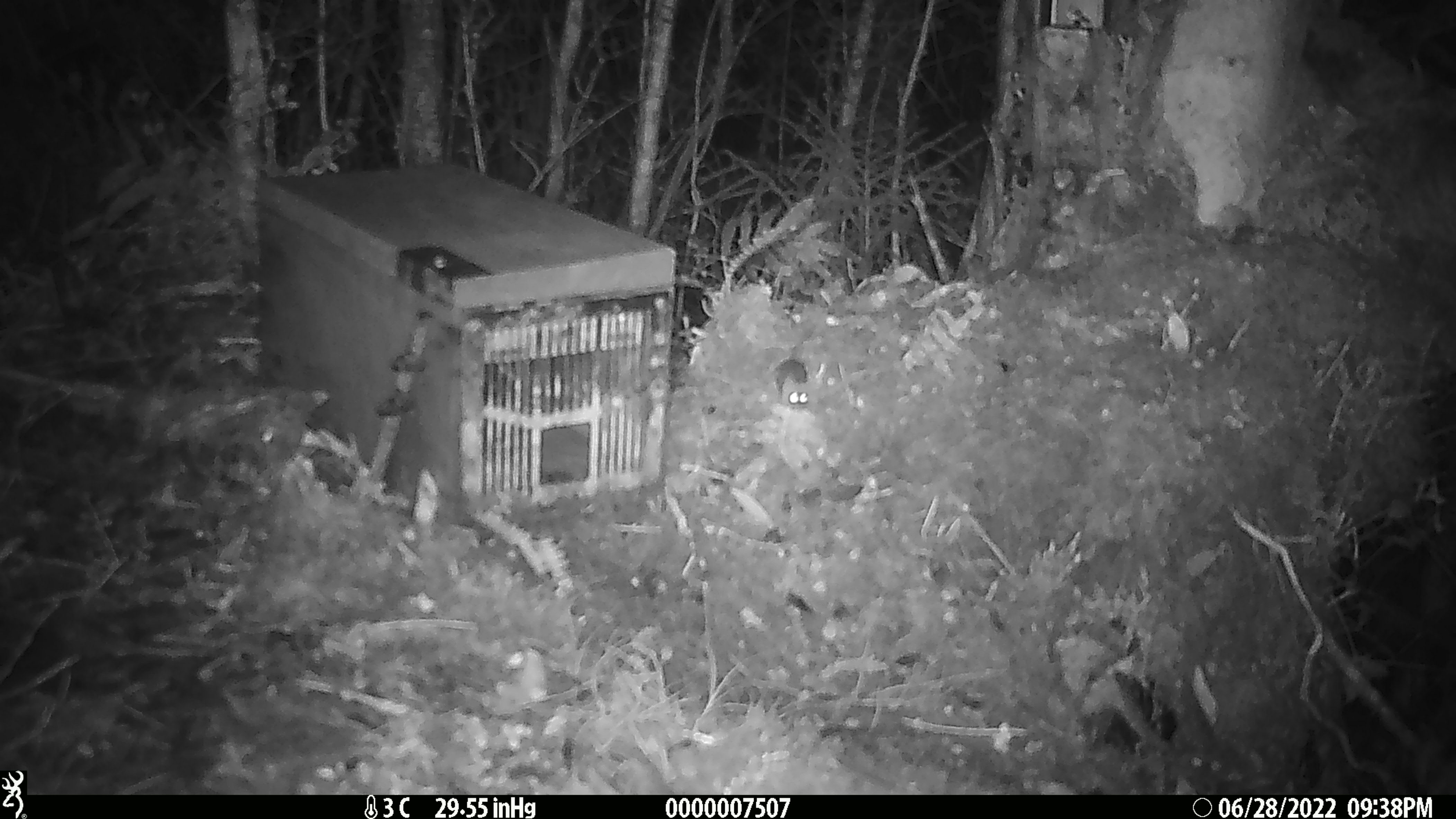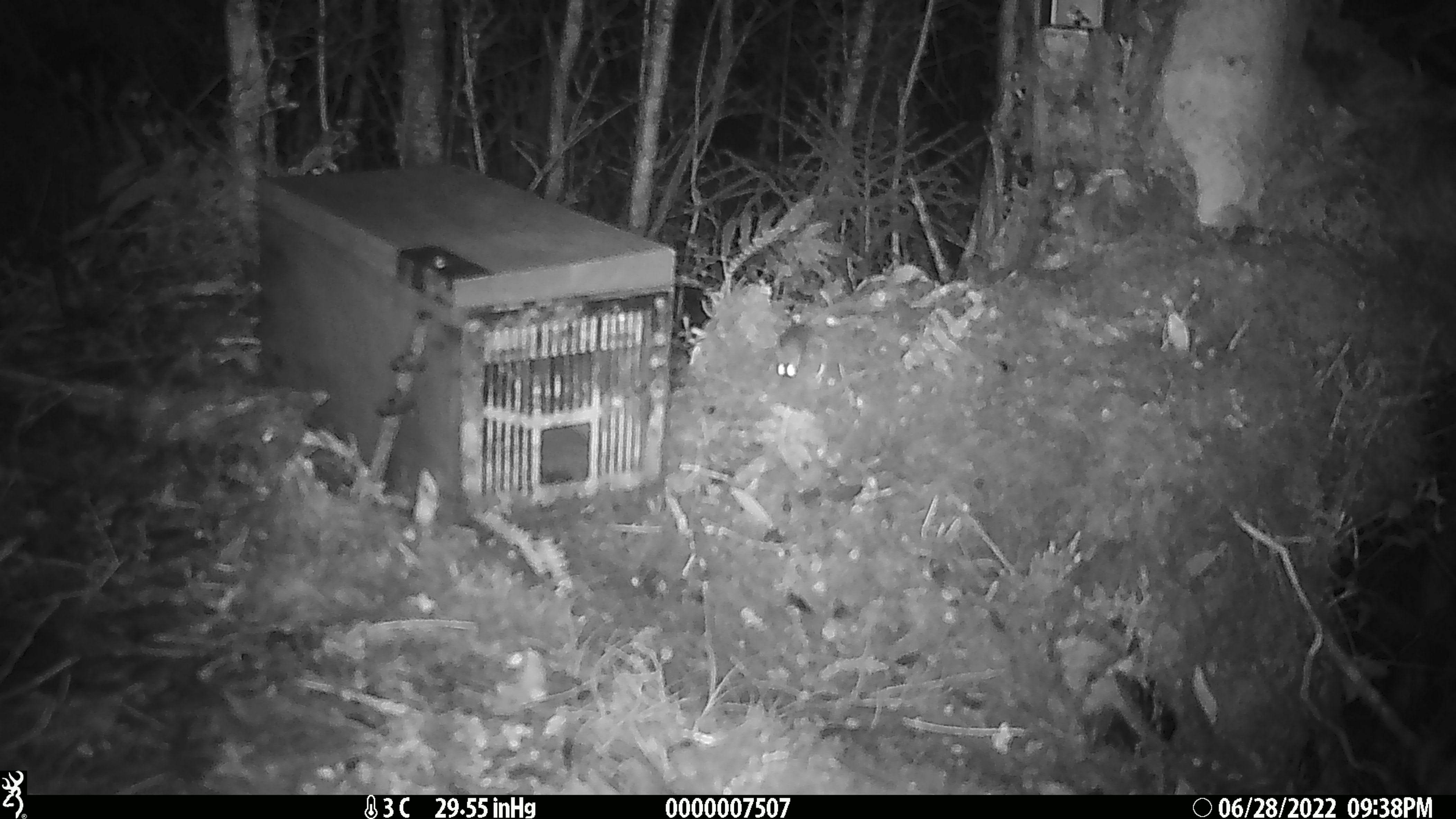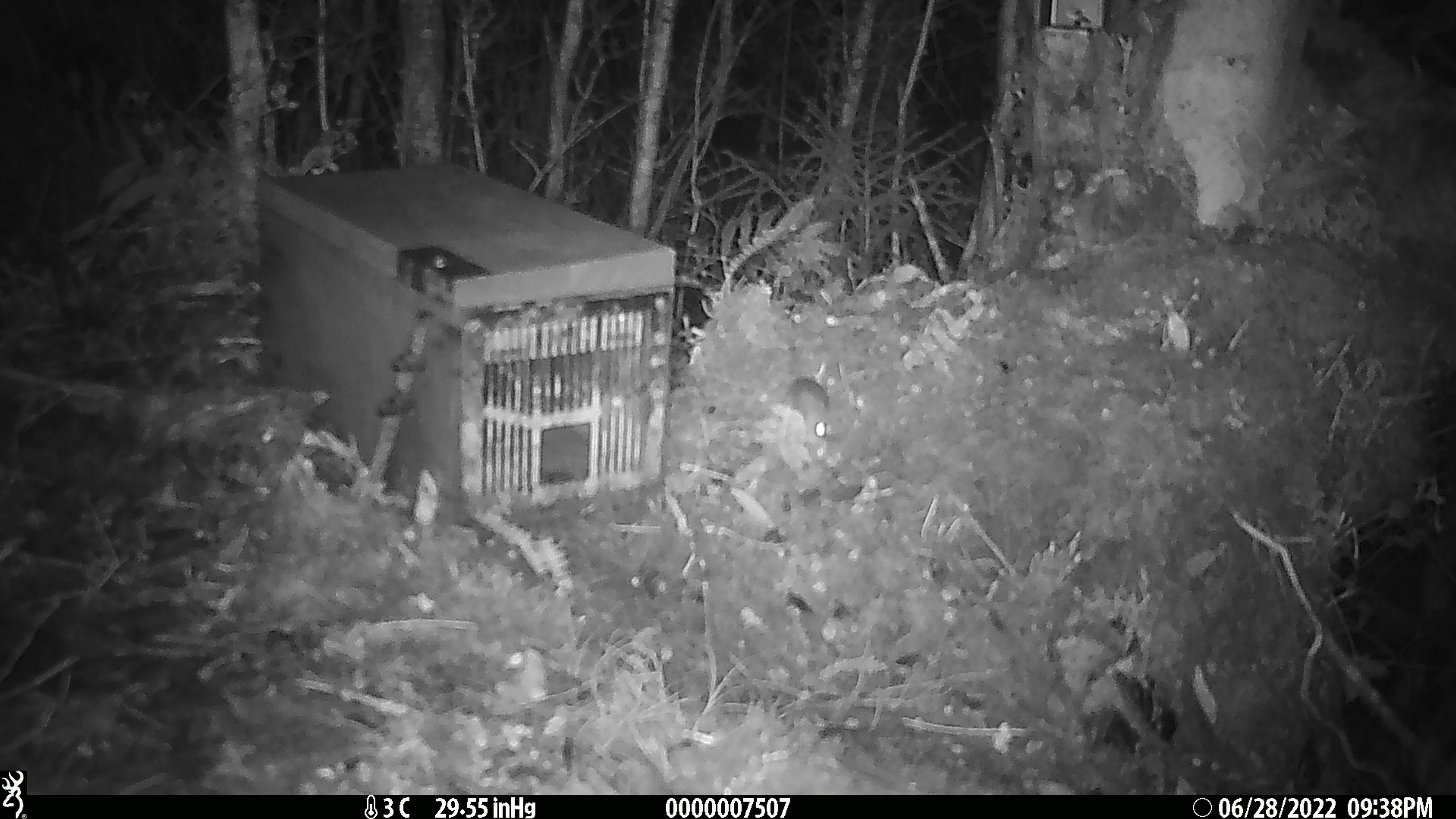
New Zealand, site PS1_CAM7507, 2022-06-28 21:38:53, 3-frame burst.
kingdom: Animalia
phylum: Chordata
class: Mammalia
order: Rodentia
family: Muridae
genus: Mus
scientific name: Mus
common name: mouse